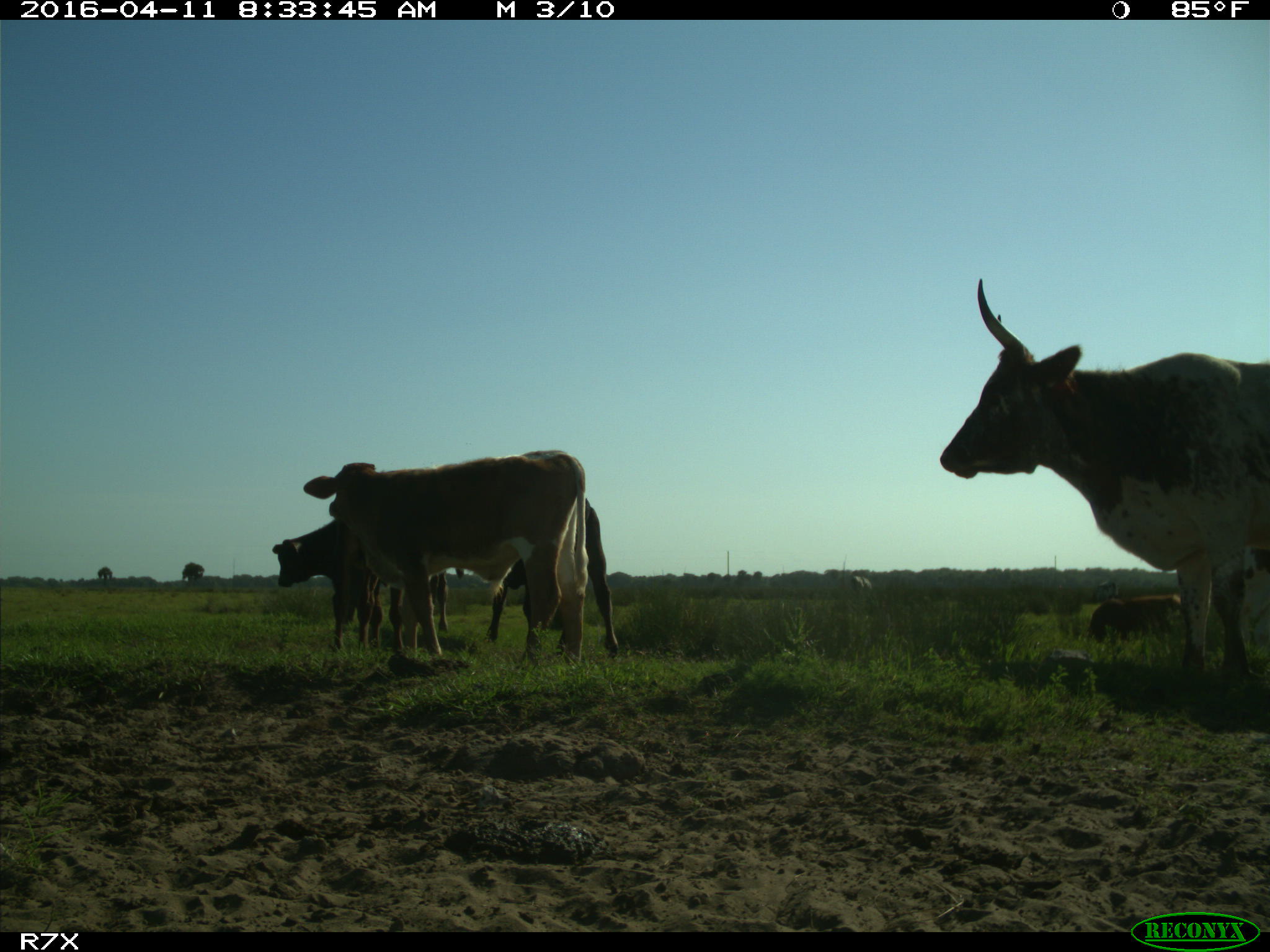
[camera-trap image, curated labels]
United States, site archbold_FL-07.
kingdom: Animalia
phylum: Chordata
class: Mammalia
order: Artiodactyla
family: Bovidae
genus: Bos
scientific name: Bos taurus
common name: domestic cow